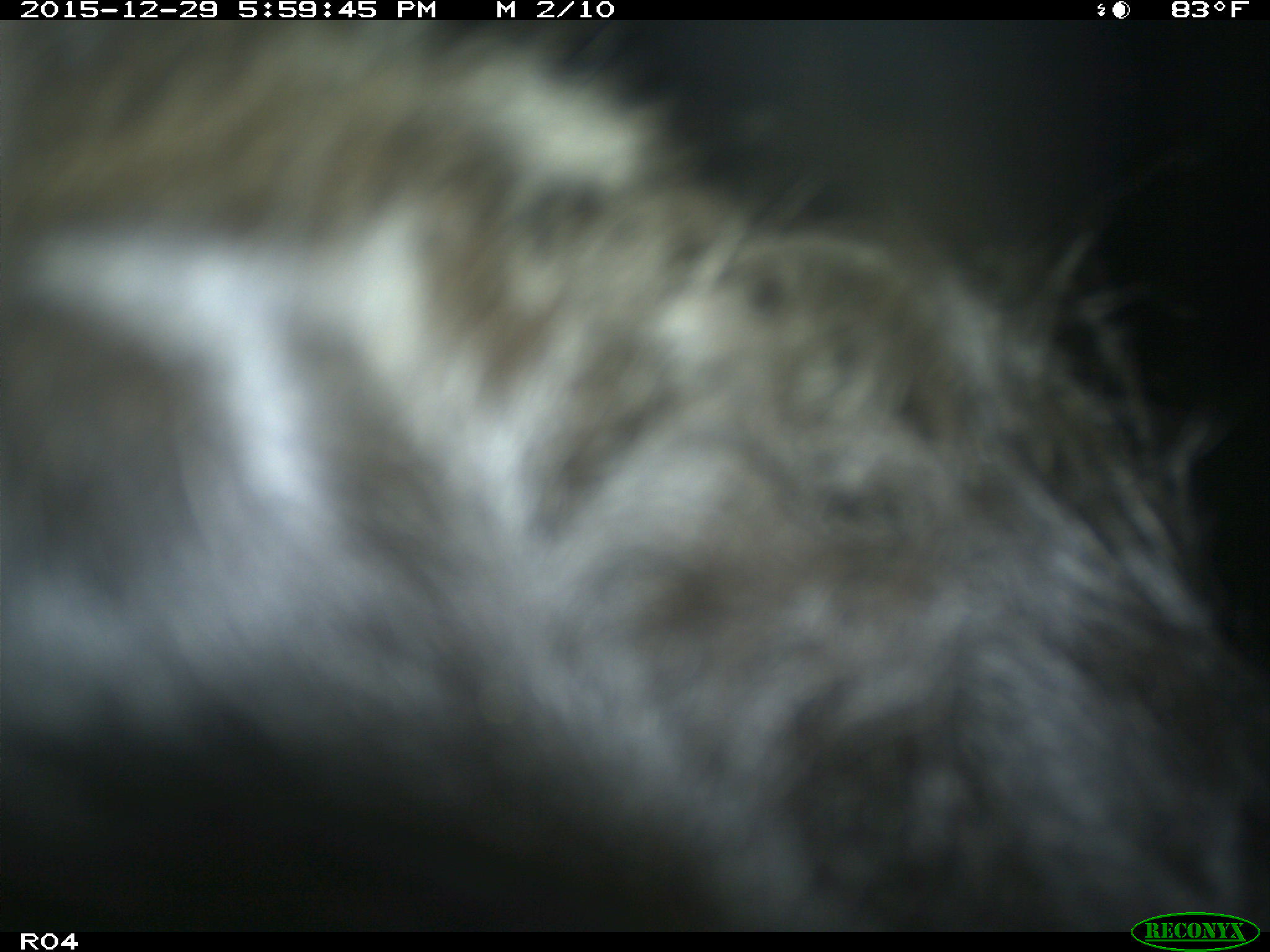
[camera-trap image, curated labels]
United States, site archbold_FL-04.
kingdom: Animalia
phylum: Chordata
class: Mammalia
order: Artiodactyla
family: Bovidae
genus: Bos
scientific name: Bos taurus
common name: domestic cow